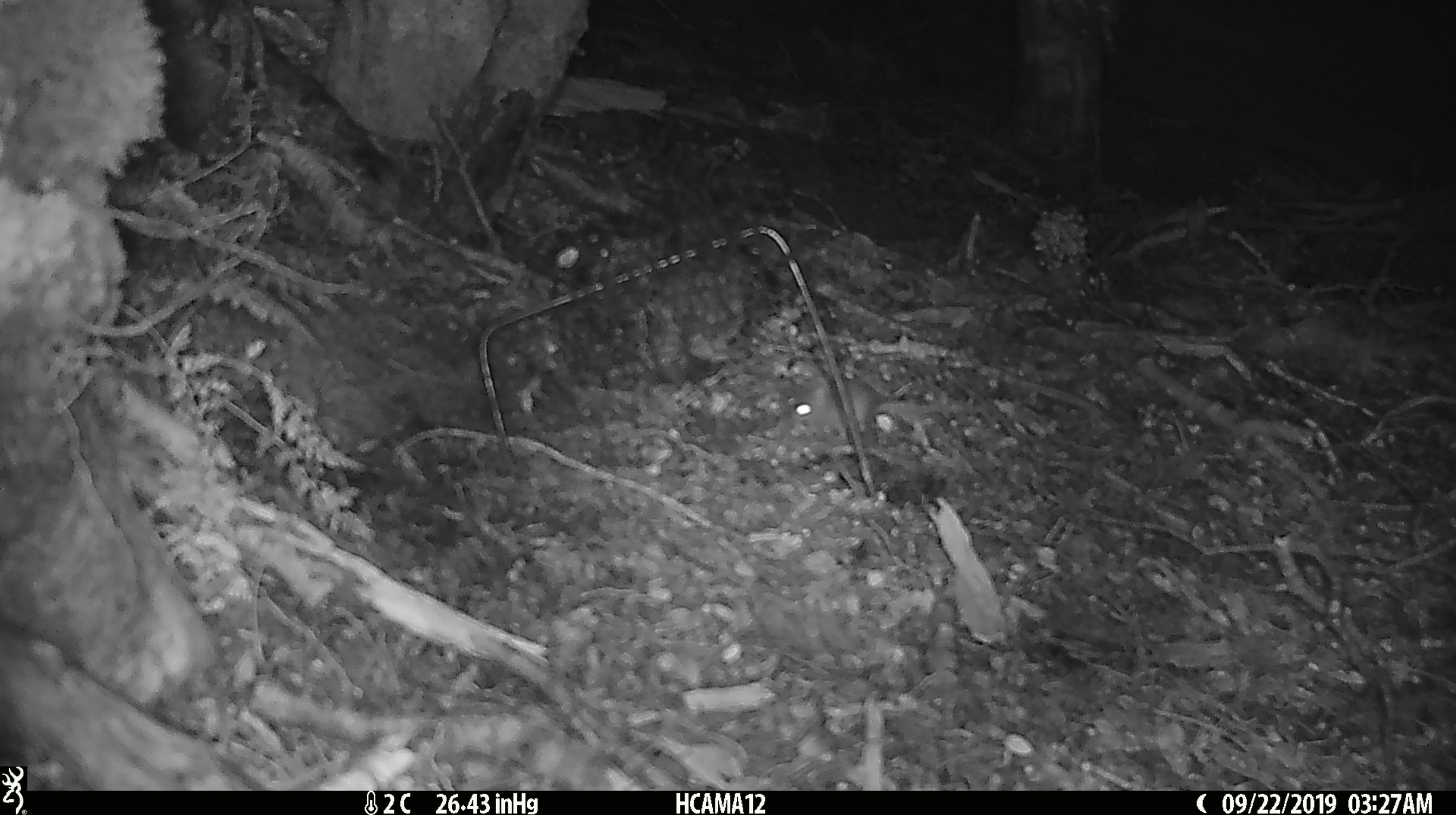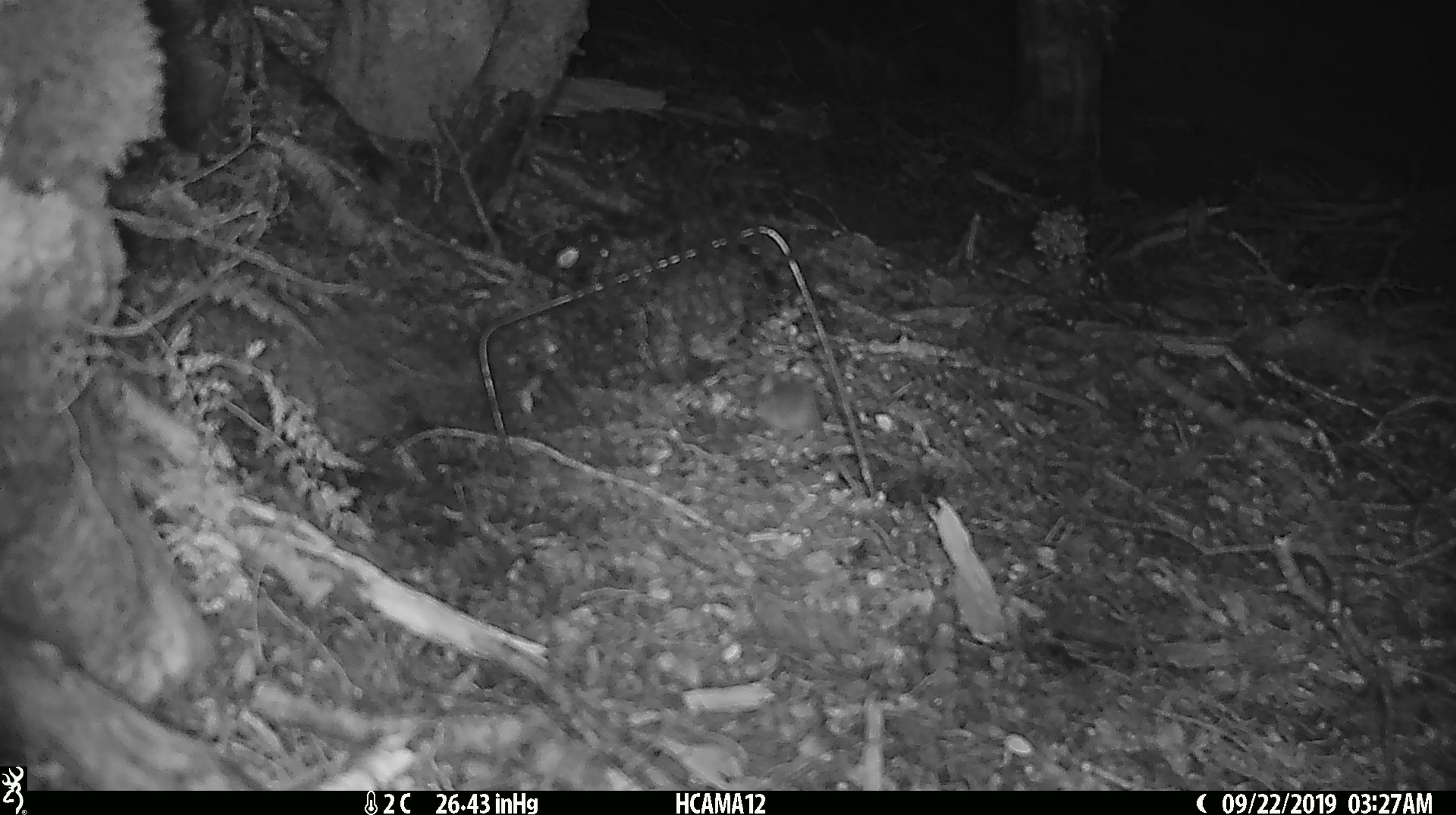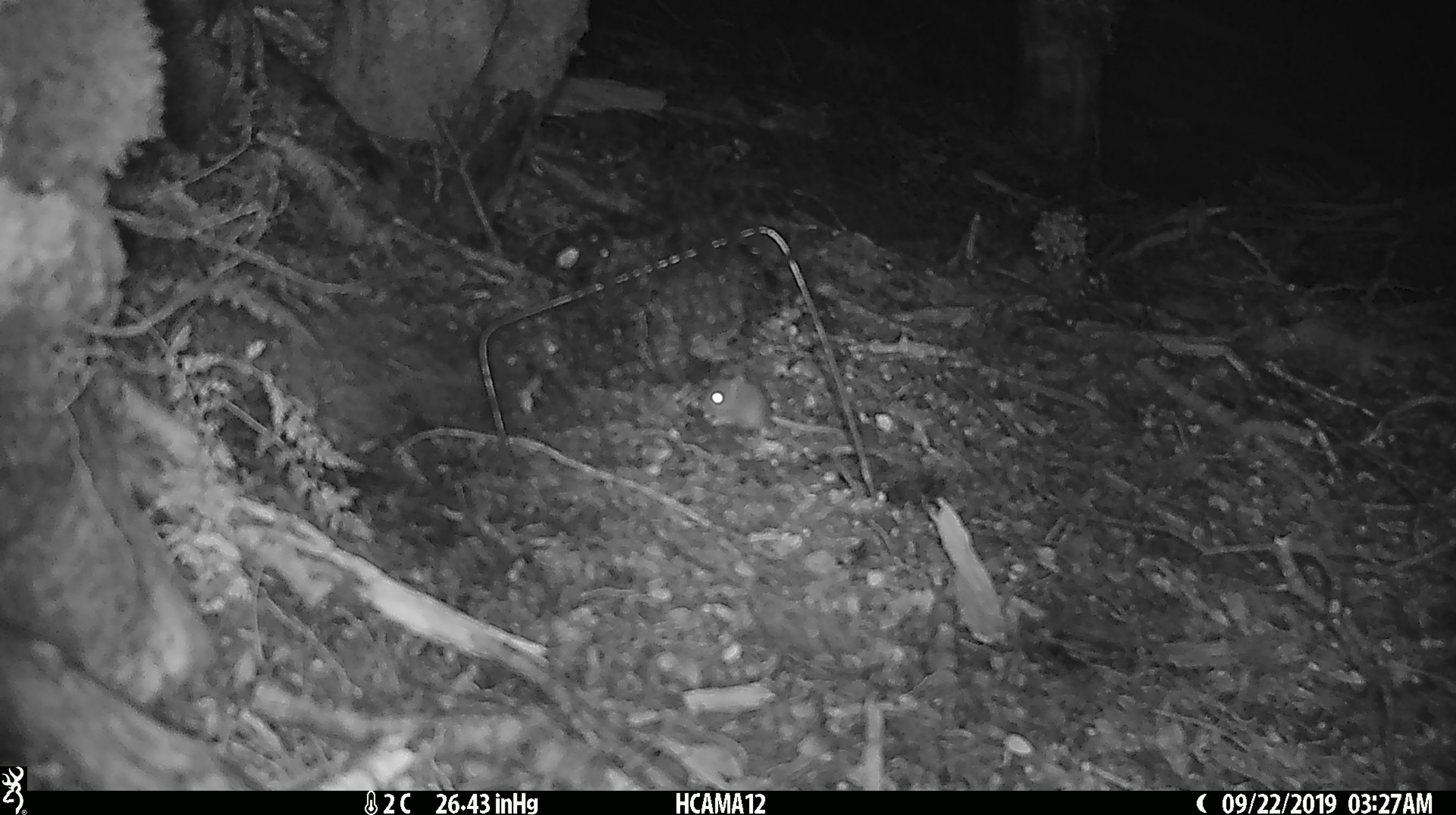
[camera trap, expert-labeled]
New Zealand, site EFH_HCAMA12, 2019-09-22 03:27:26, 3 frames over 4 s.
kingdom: Animalia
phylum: Chordata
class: Mammalia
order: Rodentia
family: Muridae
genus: Mus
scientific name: Mus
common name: mouse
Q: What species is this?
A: Mouse (Mus).